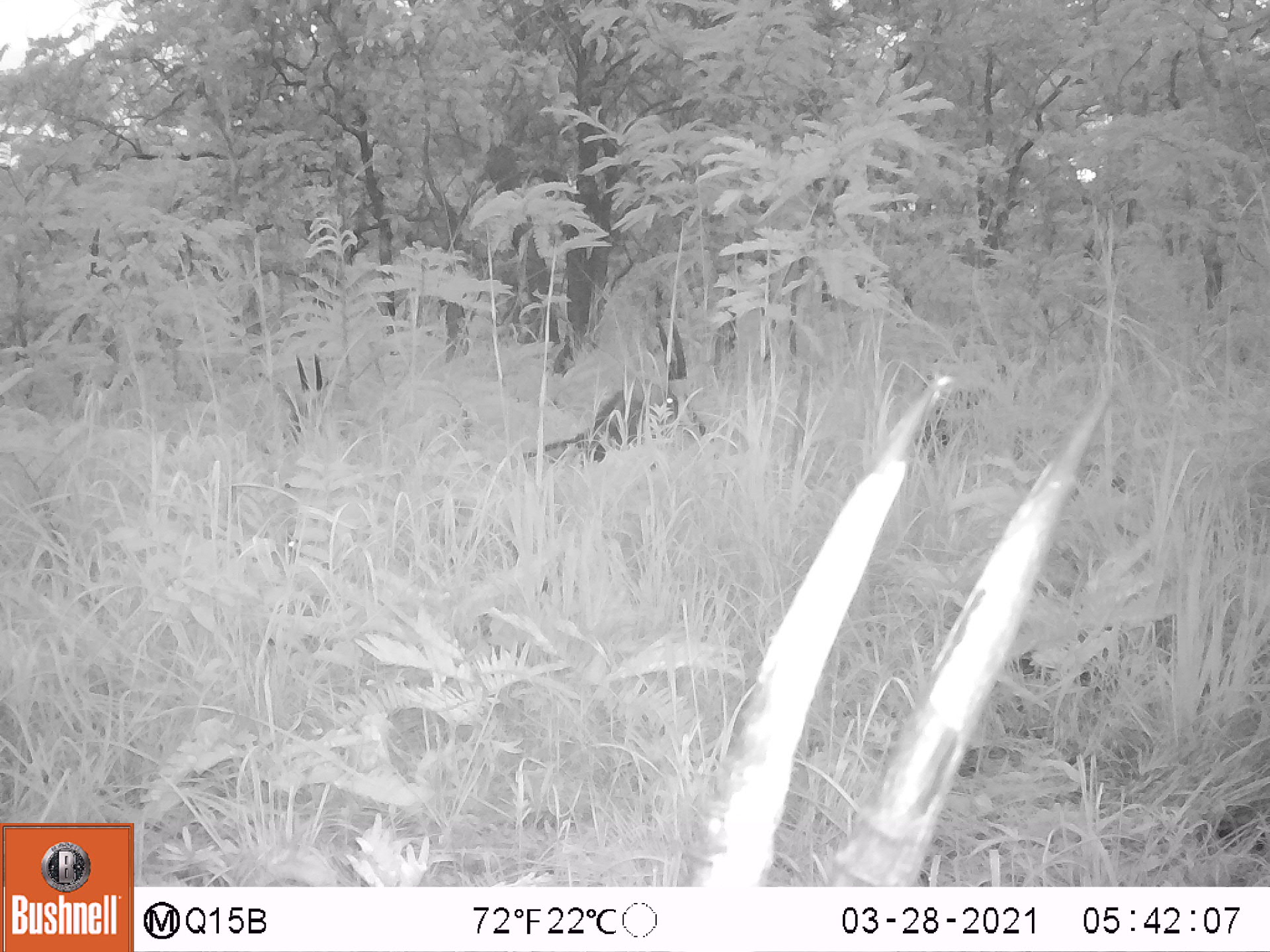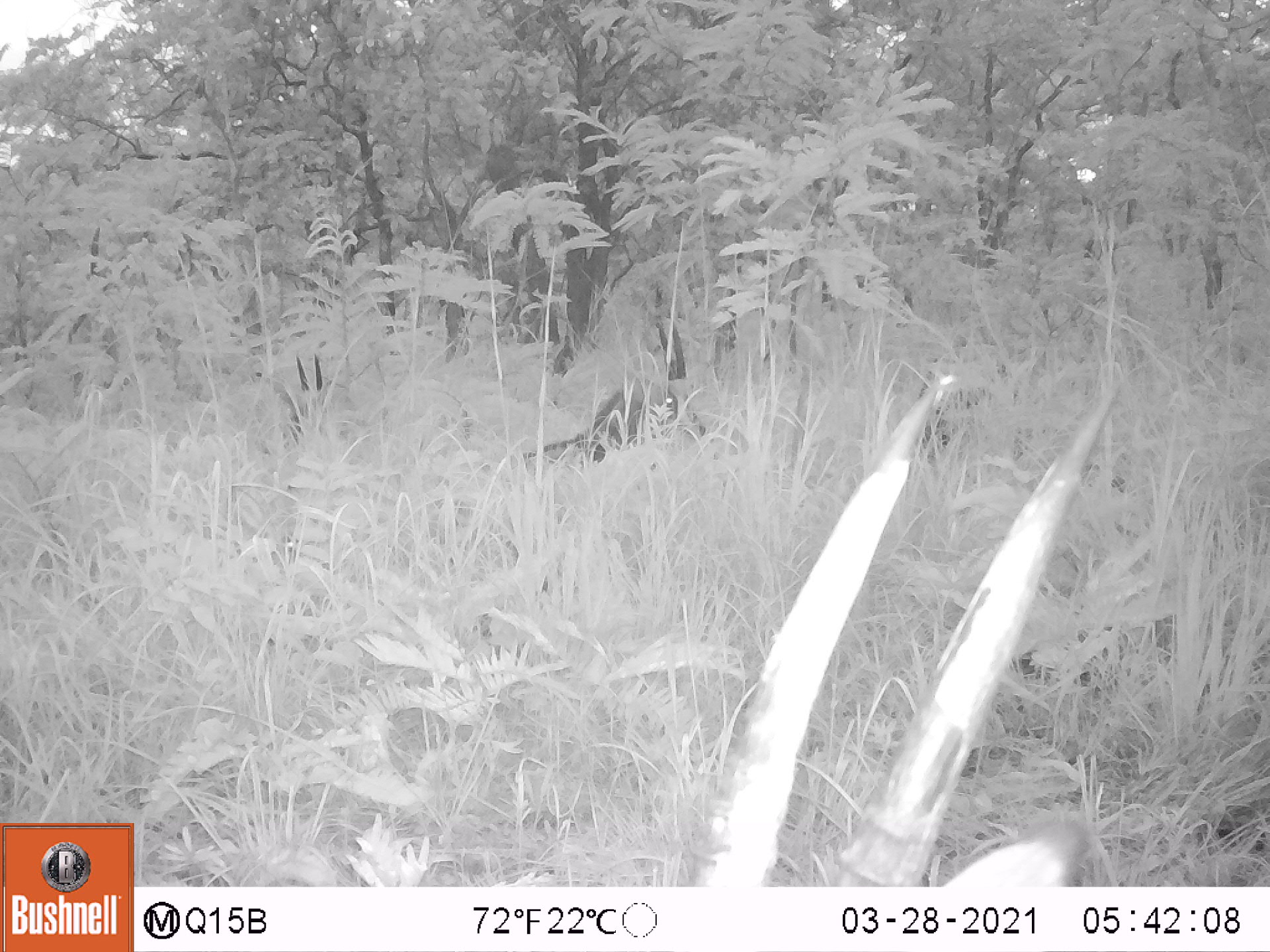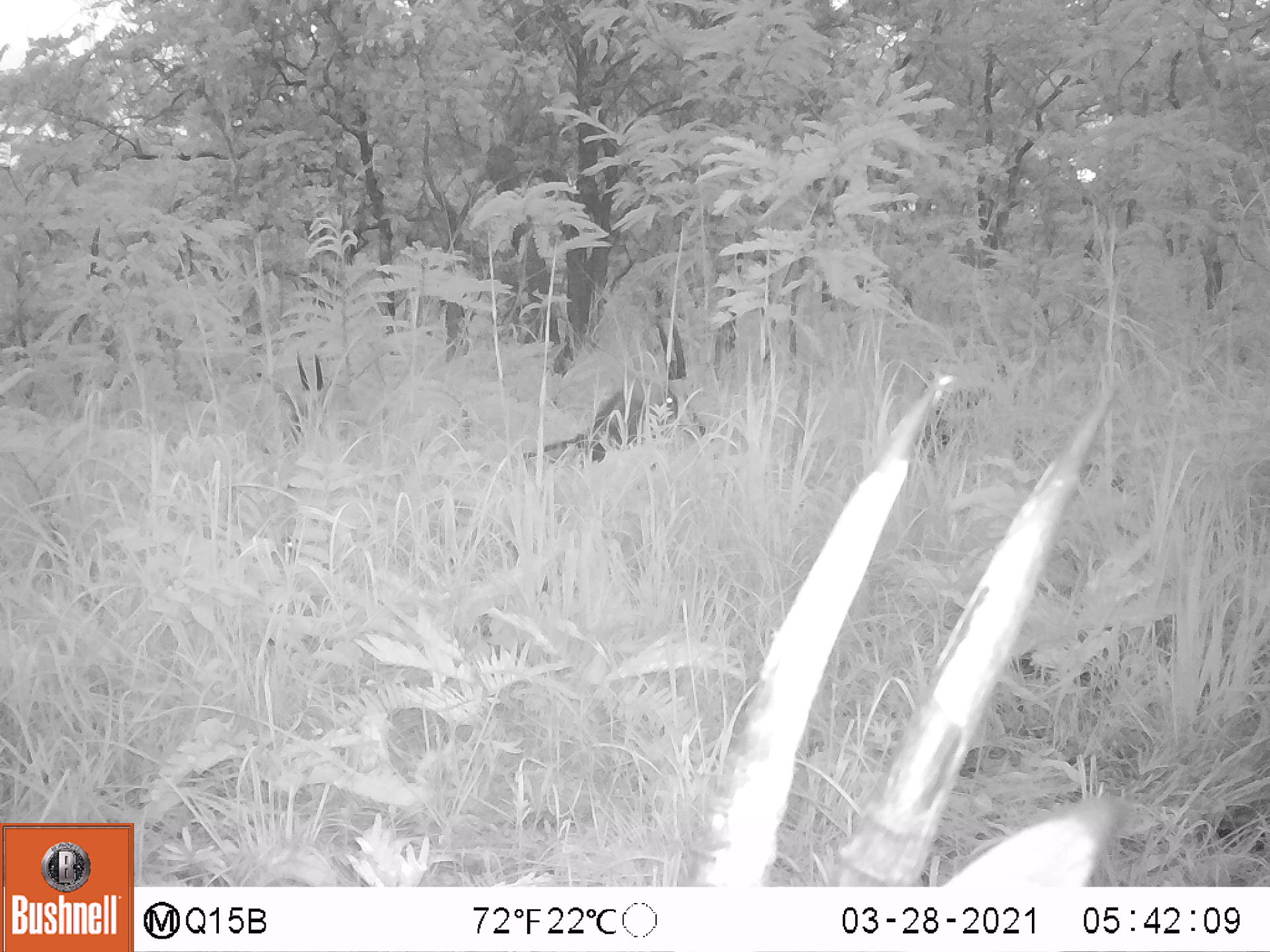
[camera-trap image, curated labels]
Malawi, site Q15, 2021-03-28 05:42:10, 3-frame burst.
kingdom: Animalia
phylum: Chordata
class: Mammalia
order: Artiodactyla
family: Bovidae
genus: Hippotragus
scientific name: Hippotragus niger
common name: sable antelope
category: sable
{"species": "sable (sable antelope) (Hippotragus niger)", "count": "4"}